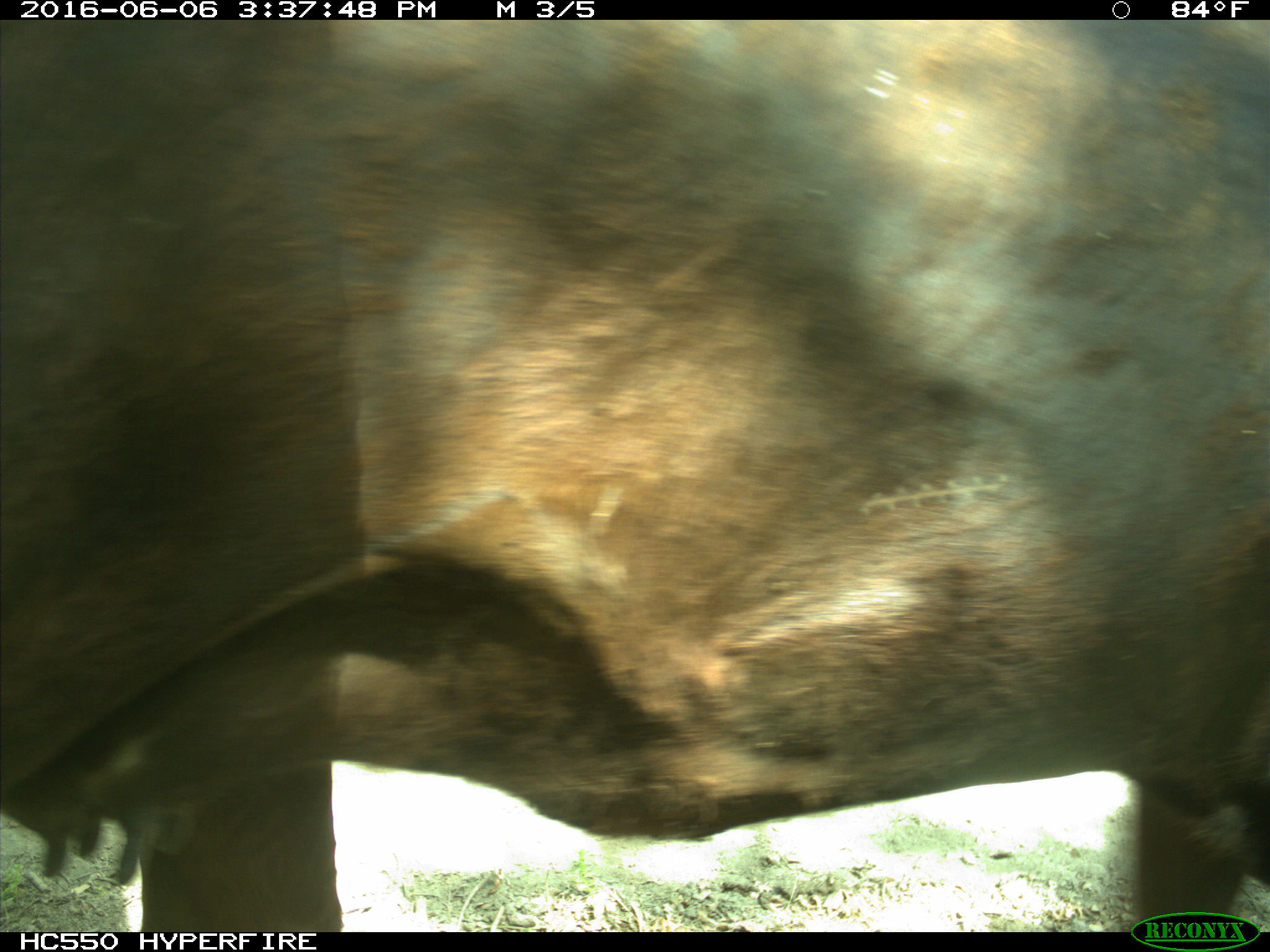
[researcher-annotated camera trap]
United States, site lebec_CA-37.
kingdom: Animalia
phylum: Chordata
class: Mammalia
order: Artiodactyla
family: Bovidae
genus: Bos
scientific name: Bos taurus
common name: domestic cow